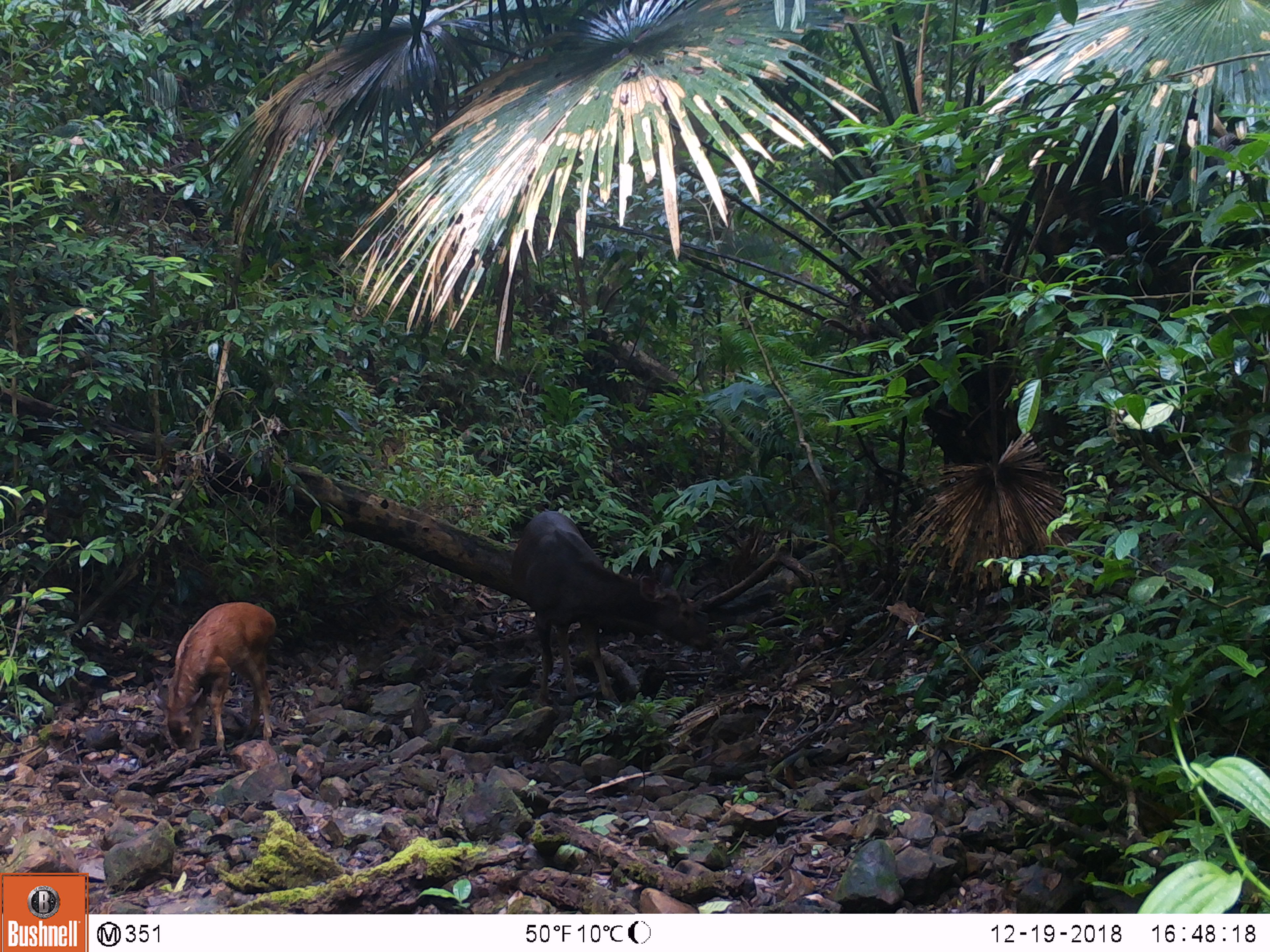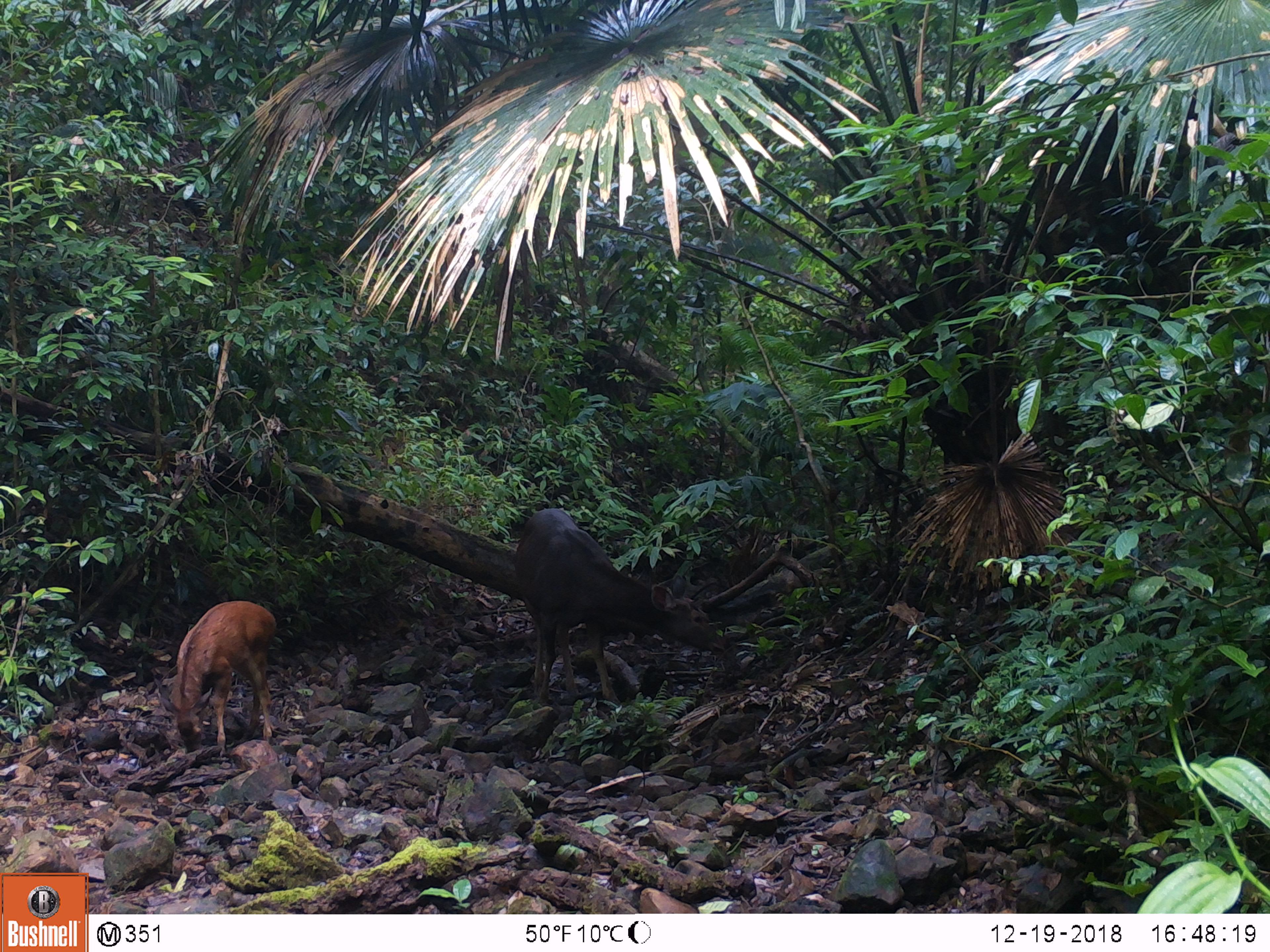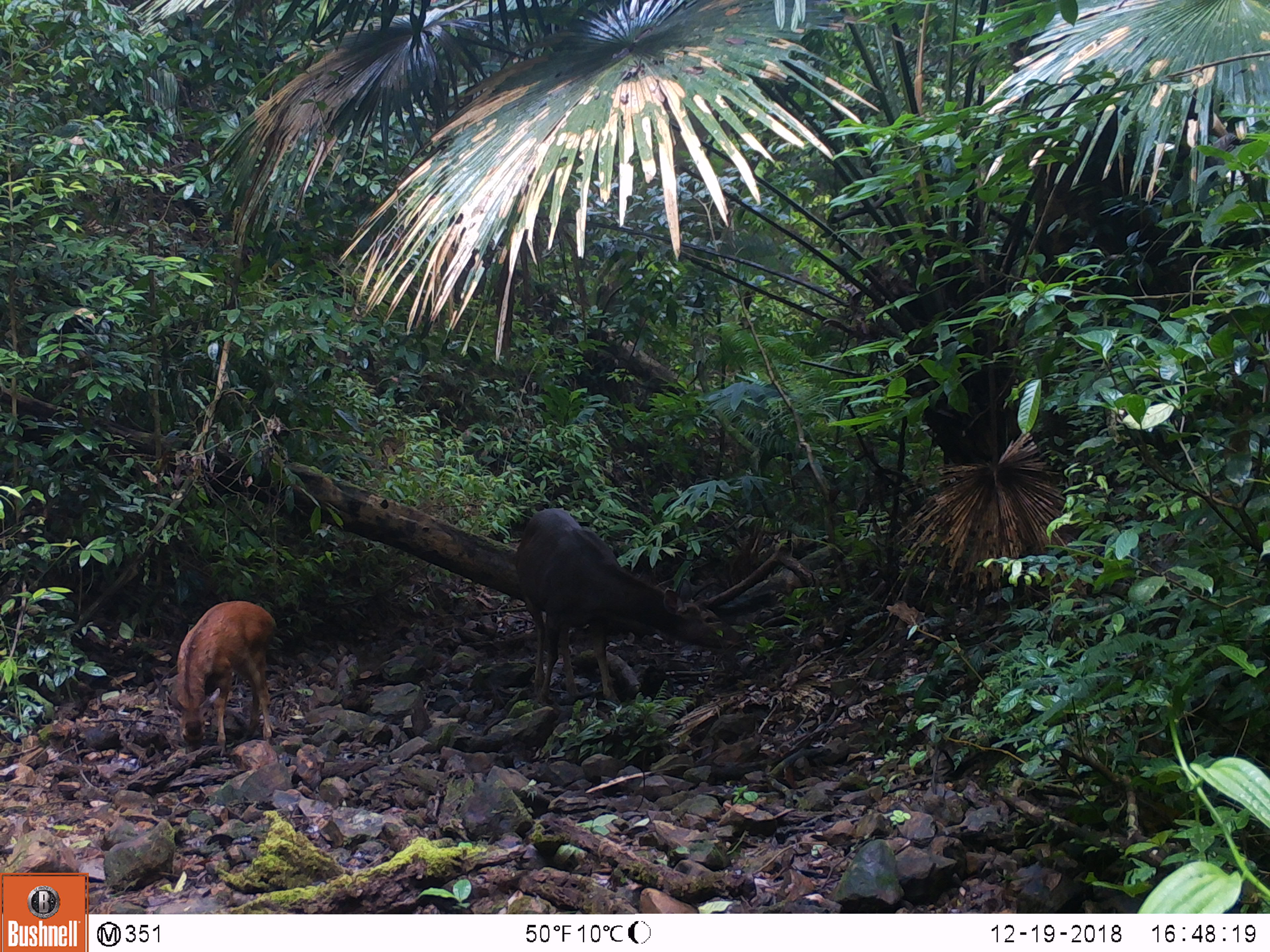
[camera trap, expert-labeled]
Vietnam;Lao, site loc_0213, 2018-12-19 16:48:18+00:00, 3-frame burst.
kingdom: Animalia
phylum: Chordata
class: Mammalia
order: Artiodactyla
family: Cervidae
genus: Rusa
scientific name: Rusa unicolor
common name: sambar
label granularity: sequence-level